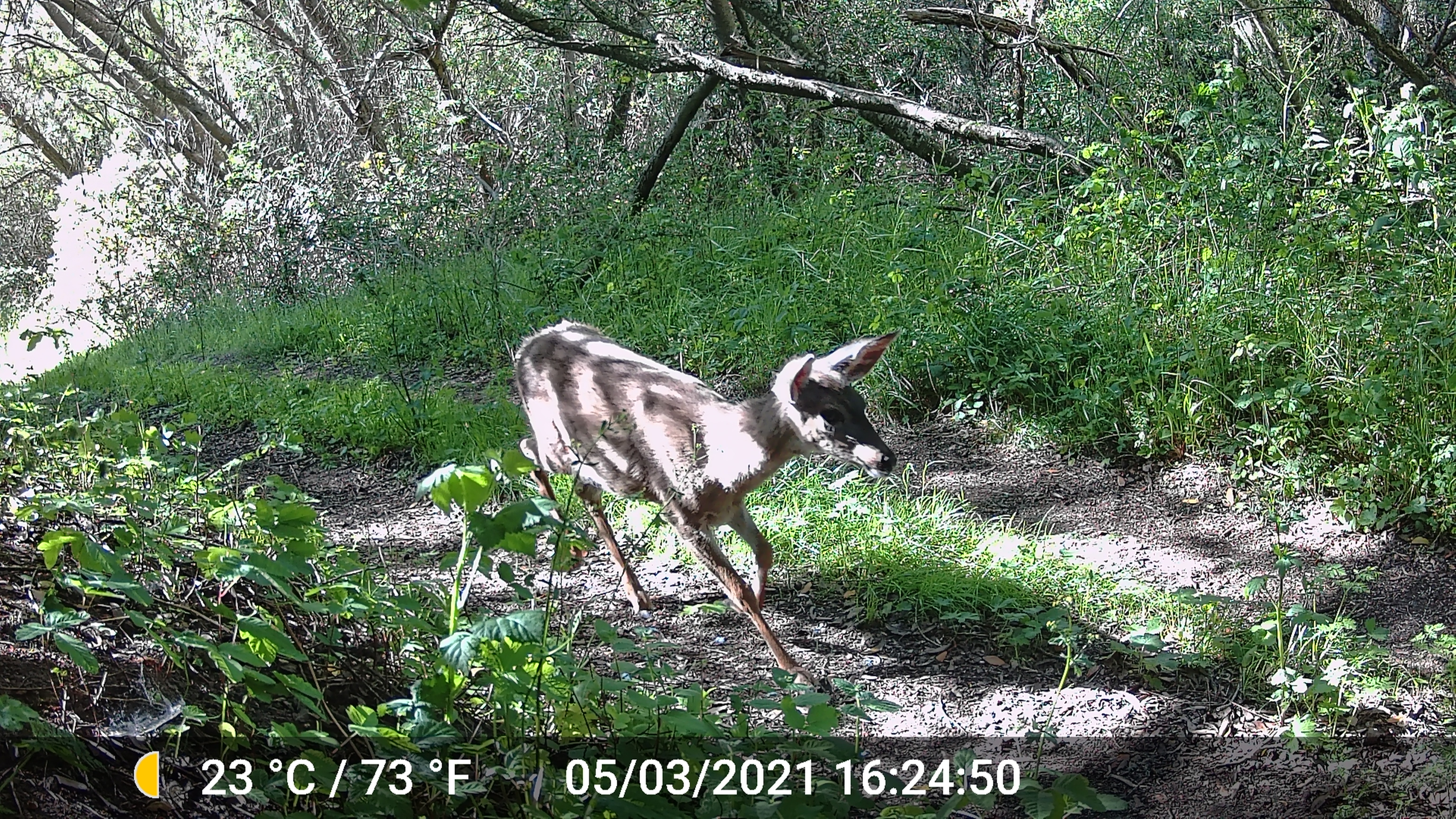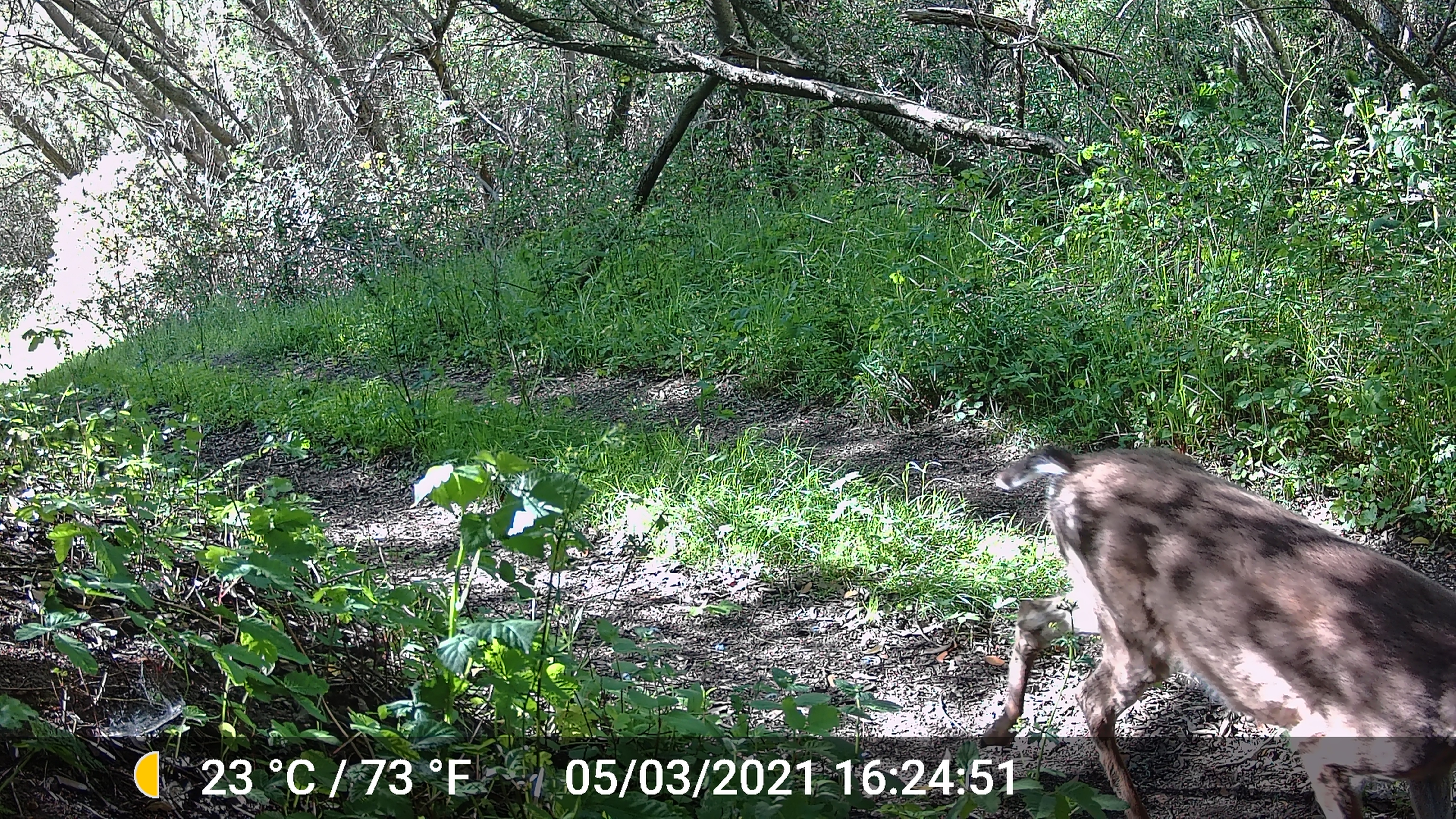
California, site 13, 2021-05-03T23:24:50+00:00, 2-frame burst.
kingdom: Animalia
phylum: Chordata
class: Mammalia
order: Artiodactyla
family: Cervidae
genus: Odocoileus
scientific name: Odocoileus hemionus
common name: mule deer